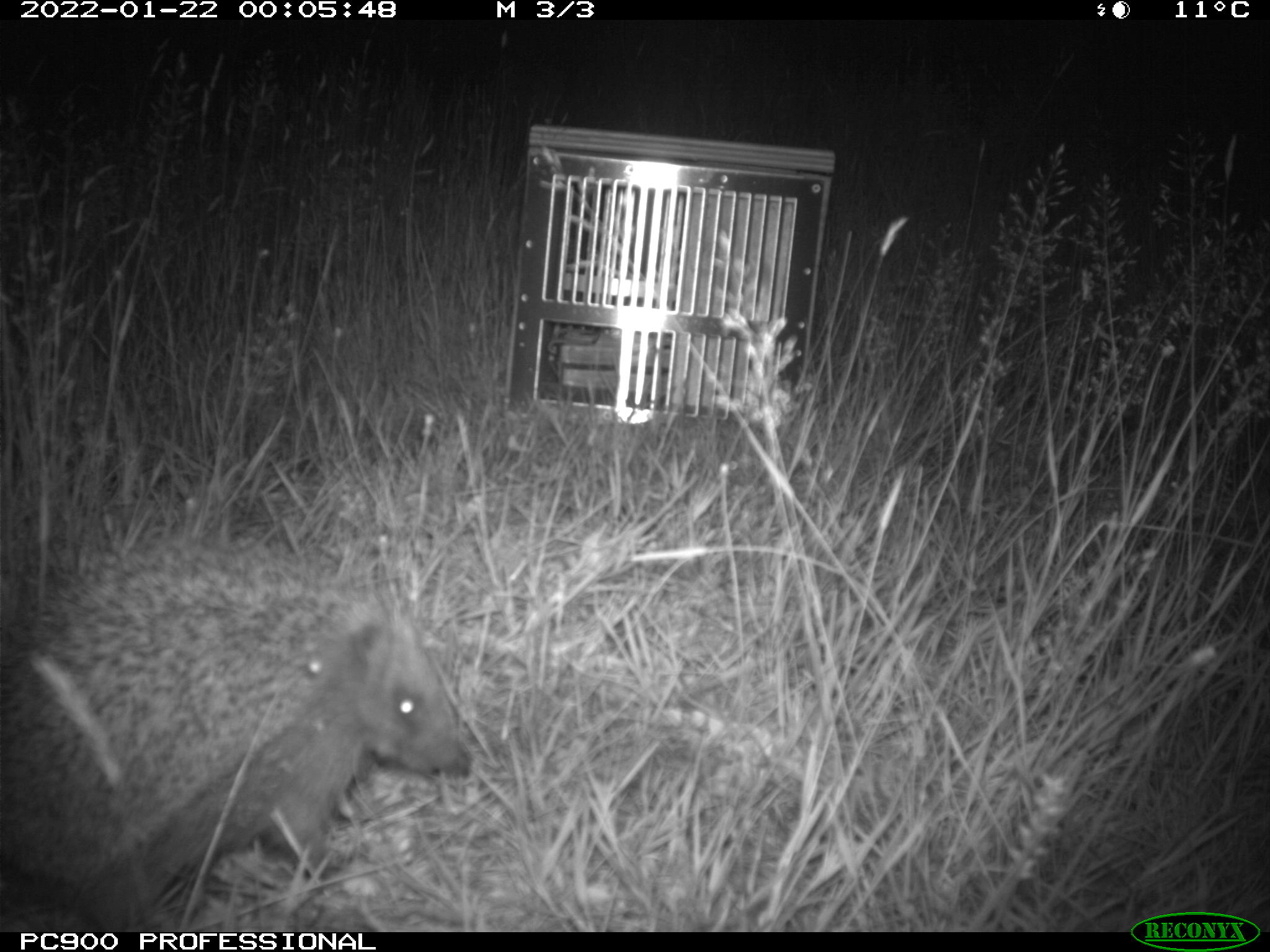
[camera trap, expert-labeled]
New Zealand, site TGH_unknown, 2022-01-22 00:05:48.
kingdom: Animalia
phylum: Chordata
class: Mammalia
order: Eulipotyphla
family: Erinaceidae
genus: Erinaceus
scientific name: Erinaceus europaeus europaeus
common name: european hedgehog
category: hedgehog